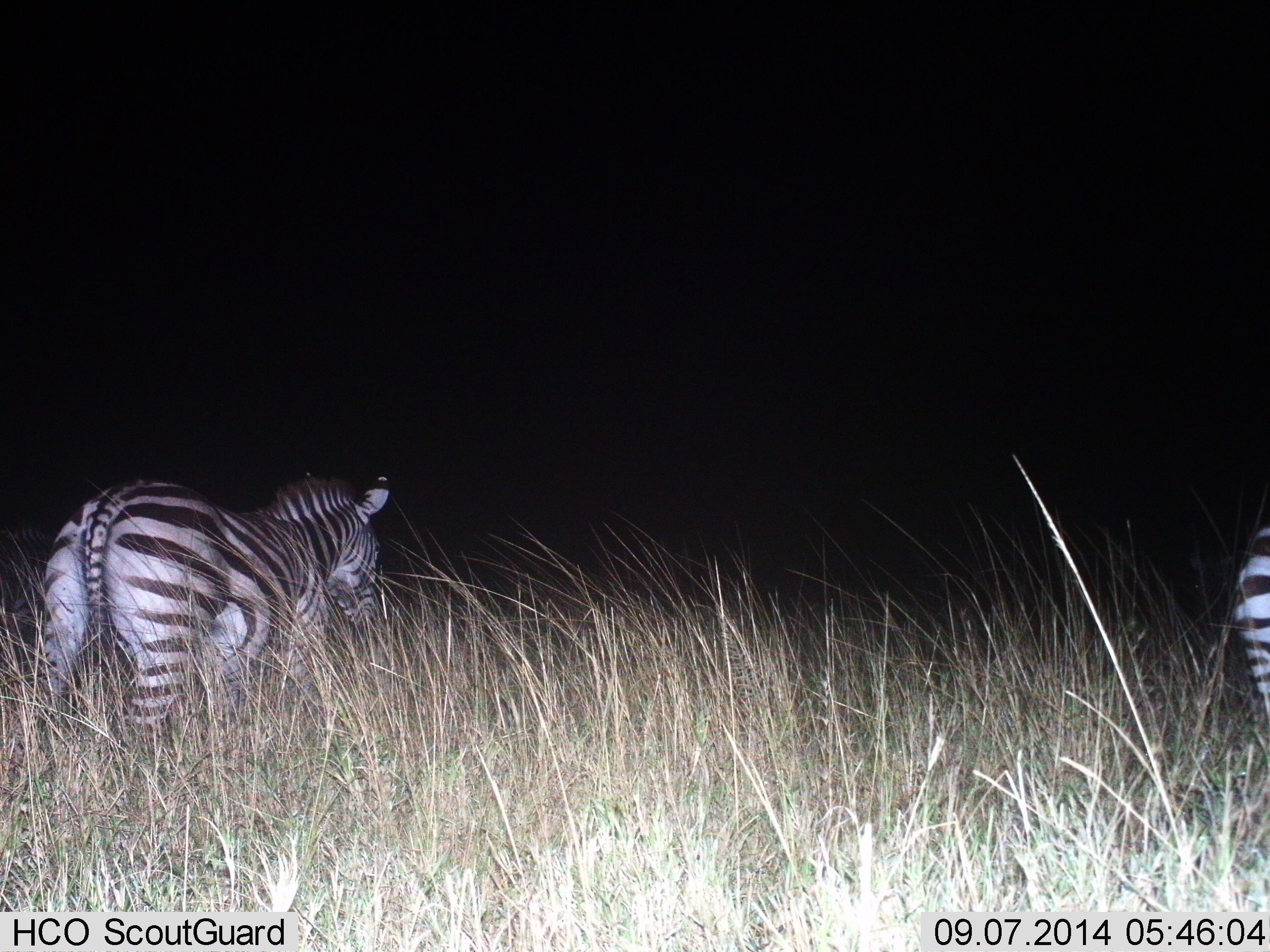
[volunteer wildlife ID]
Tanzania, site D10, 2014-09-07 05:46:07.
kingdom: Animalia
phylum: Chordata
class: Mammalia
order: Perissodactyla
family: Equidae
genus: Equus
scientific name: Equus quagga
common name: plains zebra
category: zebra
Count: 2.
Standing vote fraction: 40%.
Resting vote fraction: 0%.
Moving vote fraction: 60%.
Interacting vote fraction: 0%.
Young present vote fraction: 0%.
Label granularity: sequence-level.